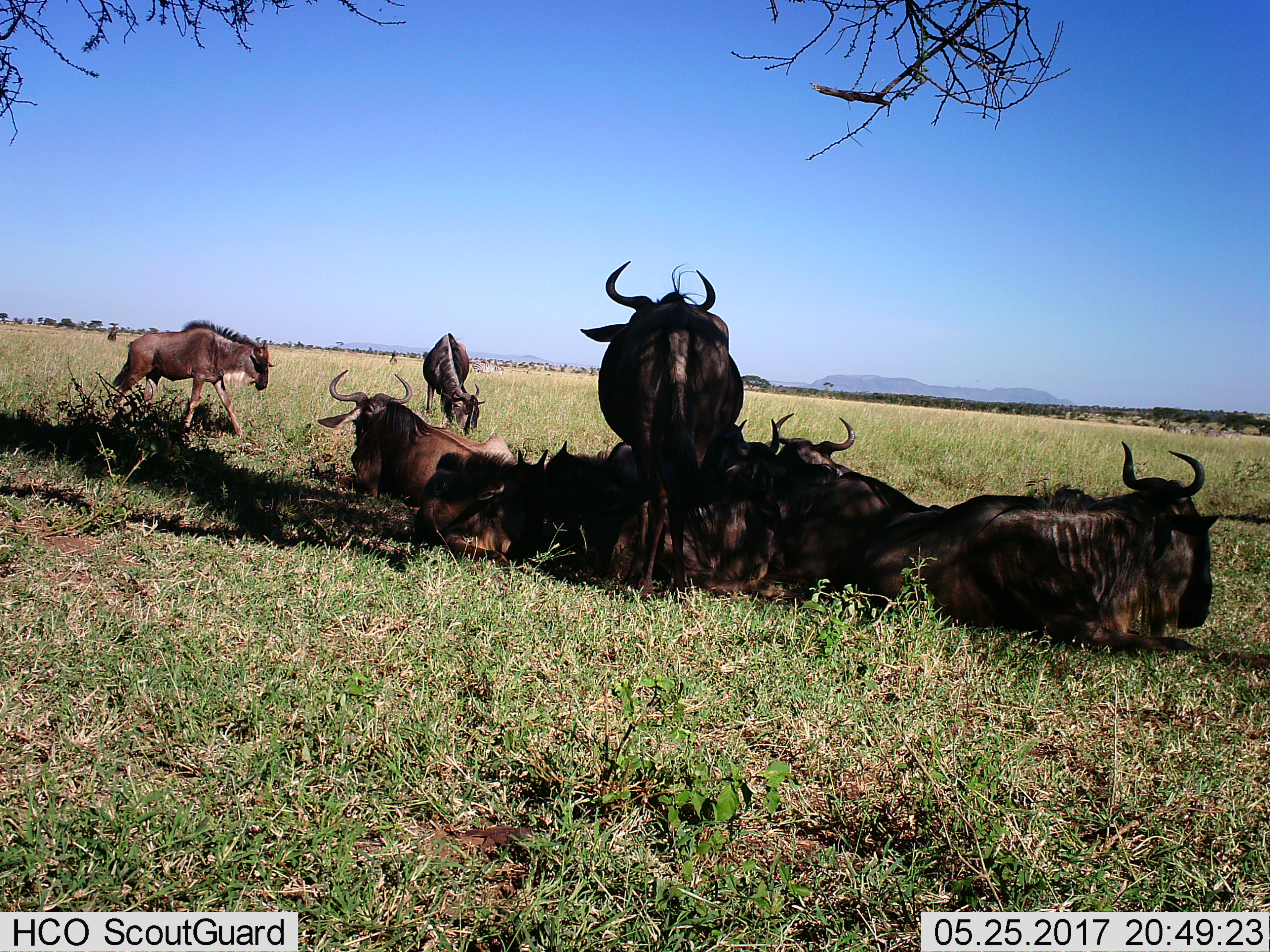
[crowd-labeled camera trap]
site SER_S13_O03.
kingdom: Animalia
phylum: Chordata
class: Mammalia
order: Artiodactyla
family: Bovidae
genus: Connochaetes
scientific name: Connochaetes taurinus taurinus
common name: blue wildebeest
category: wildebeestblue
Wildebeestblue (blue wildebeest) (Connochaetes taurinus taurinus), count 10. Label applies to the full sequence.